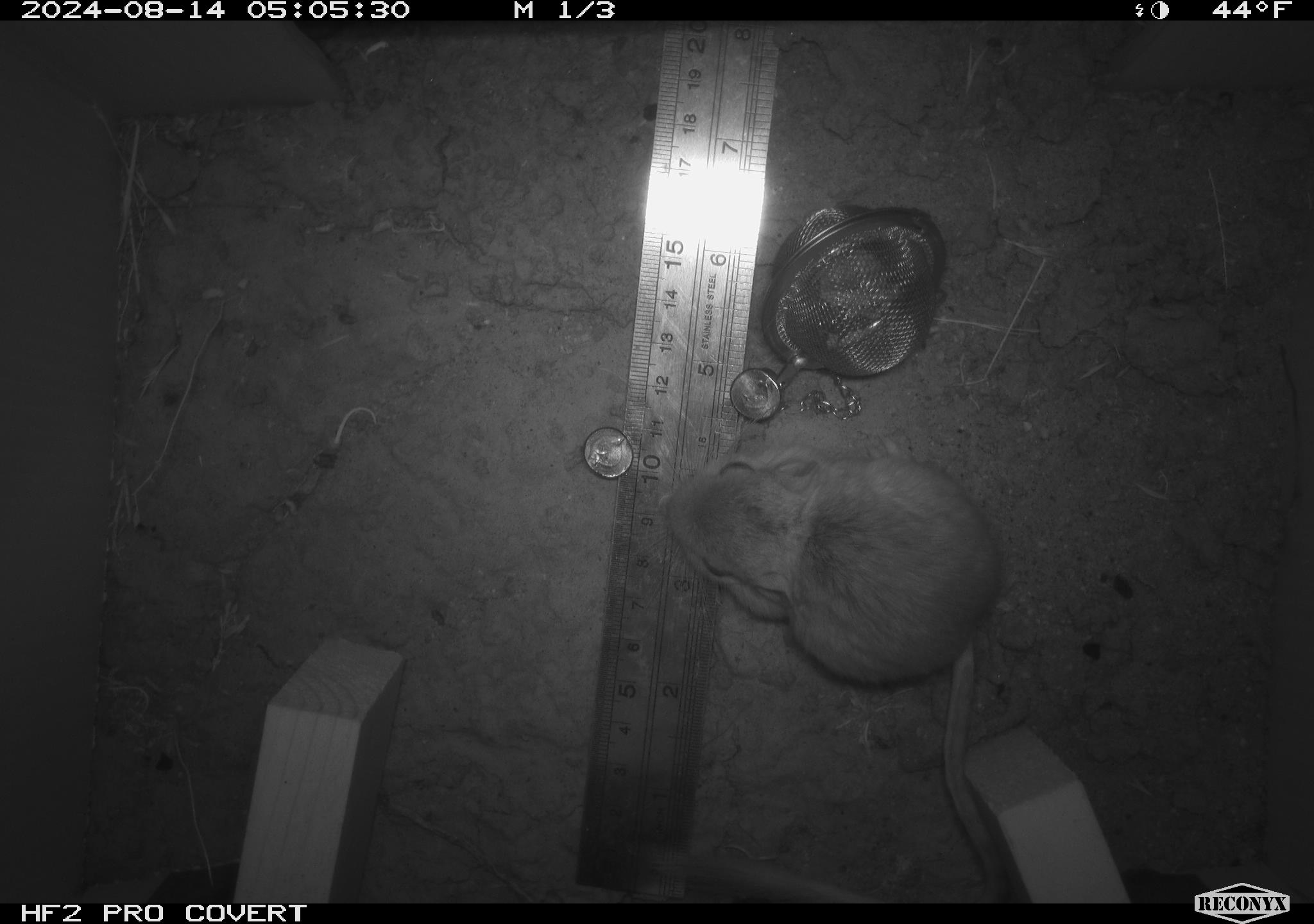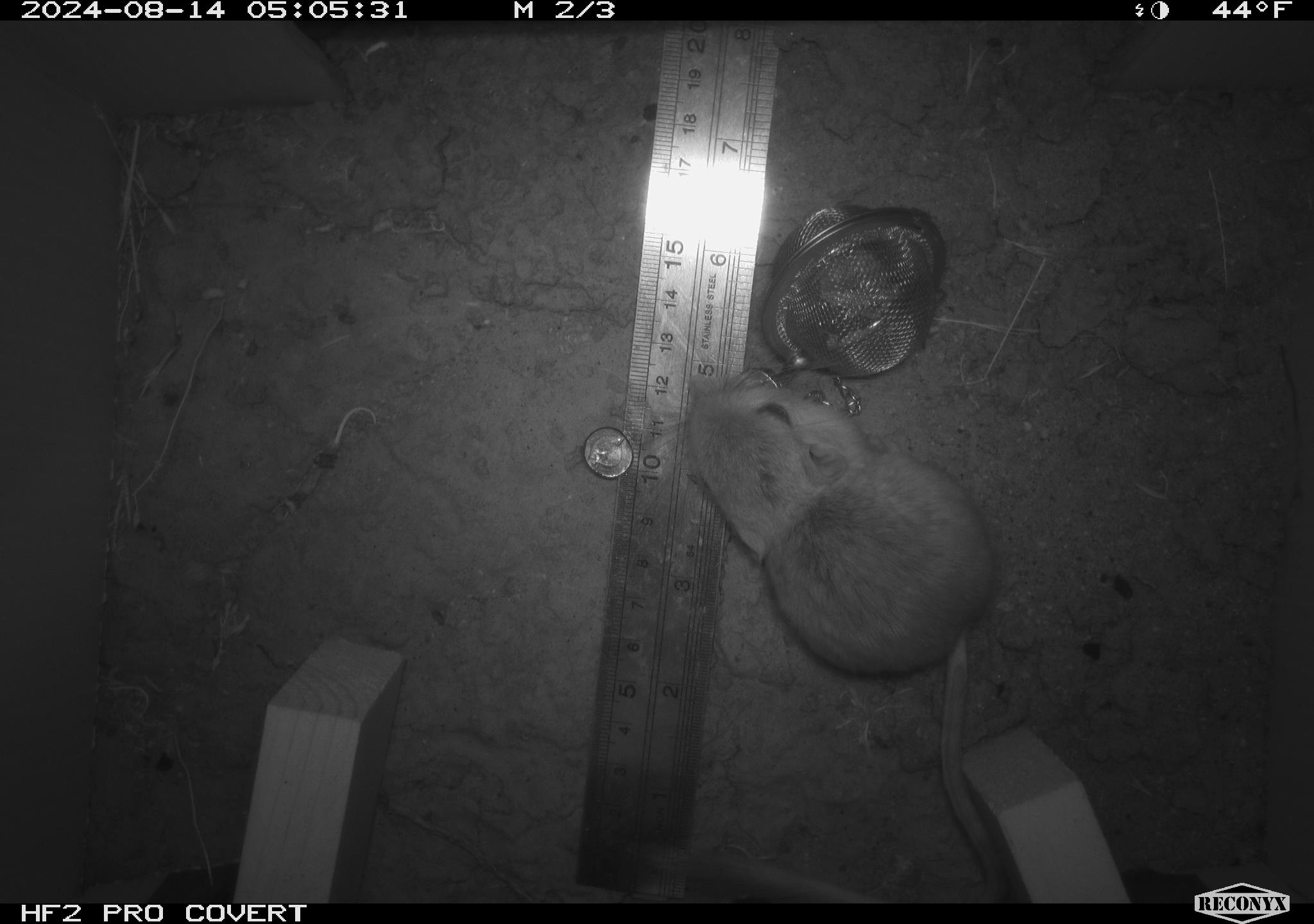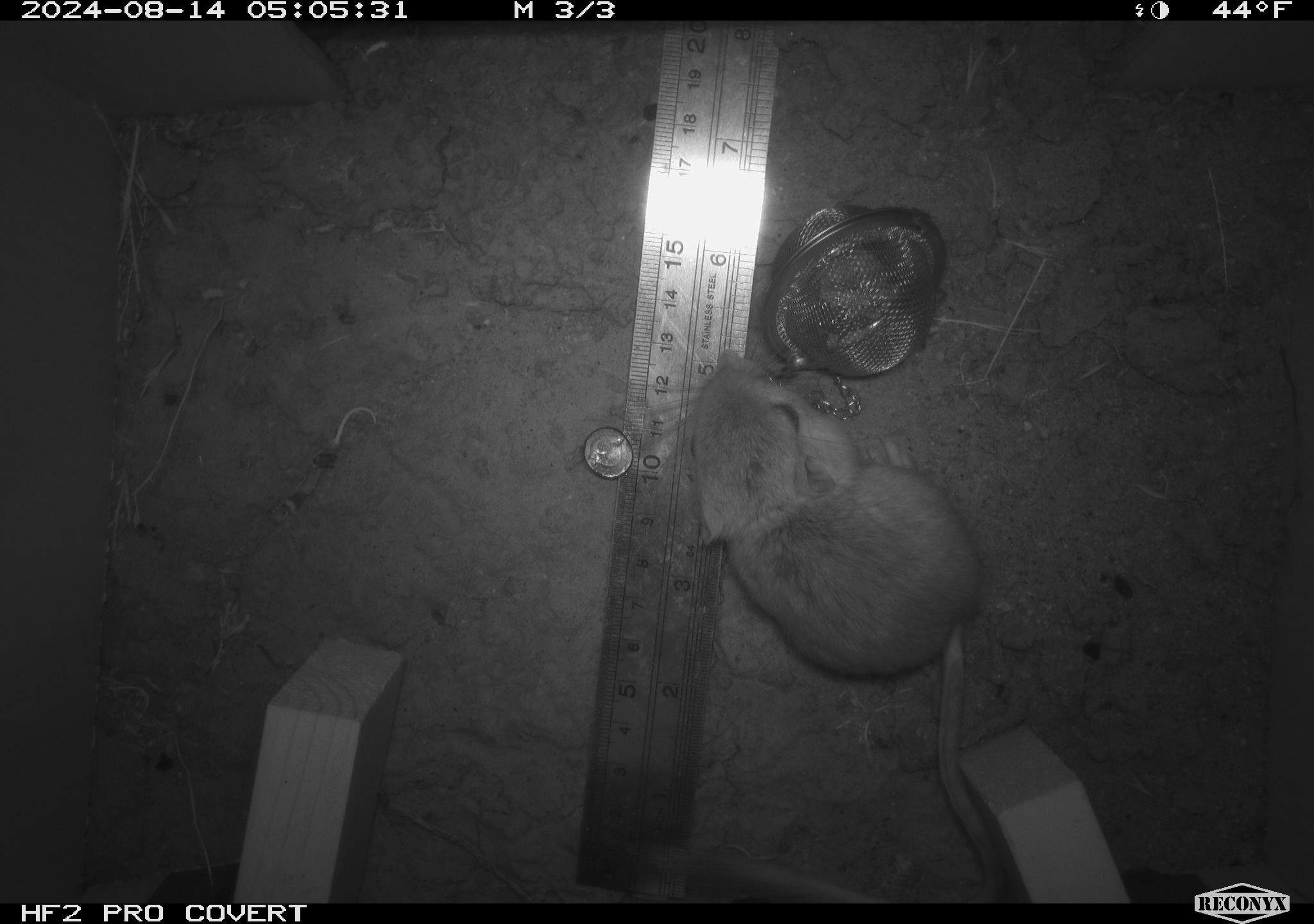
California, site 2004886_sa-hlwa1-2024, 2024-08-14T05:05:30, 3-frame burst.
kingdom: Animalia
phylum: Chordata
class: Mammalia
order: Rodentia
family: Heteromyidae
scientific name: Heteromyidae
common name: kangaroo rats and pocket mice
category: heteromyidae family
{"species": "heteromyidae family (kangaroo rats and pocket mice) (Heteromyidae)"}